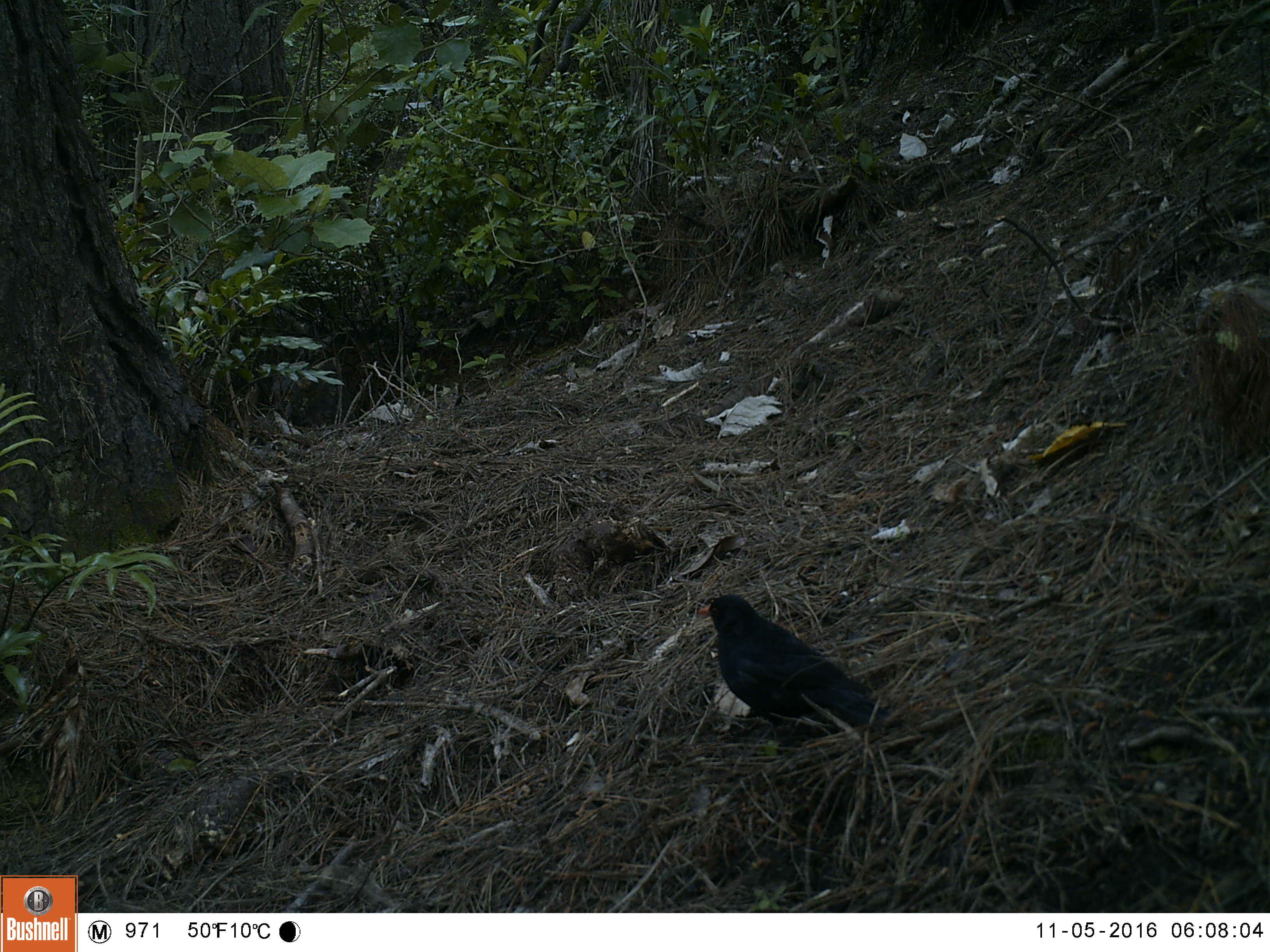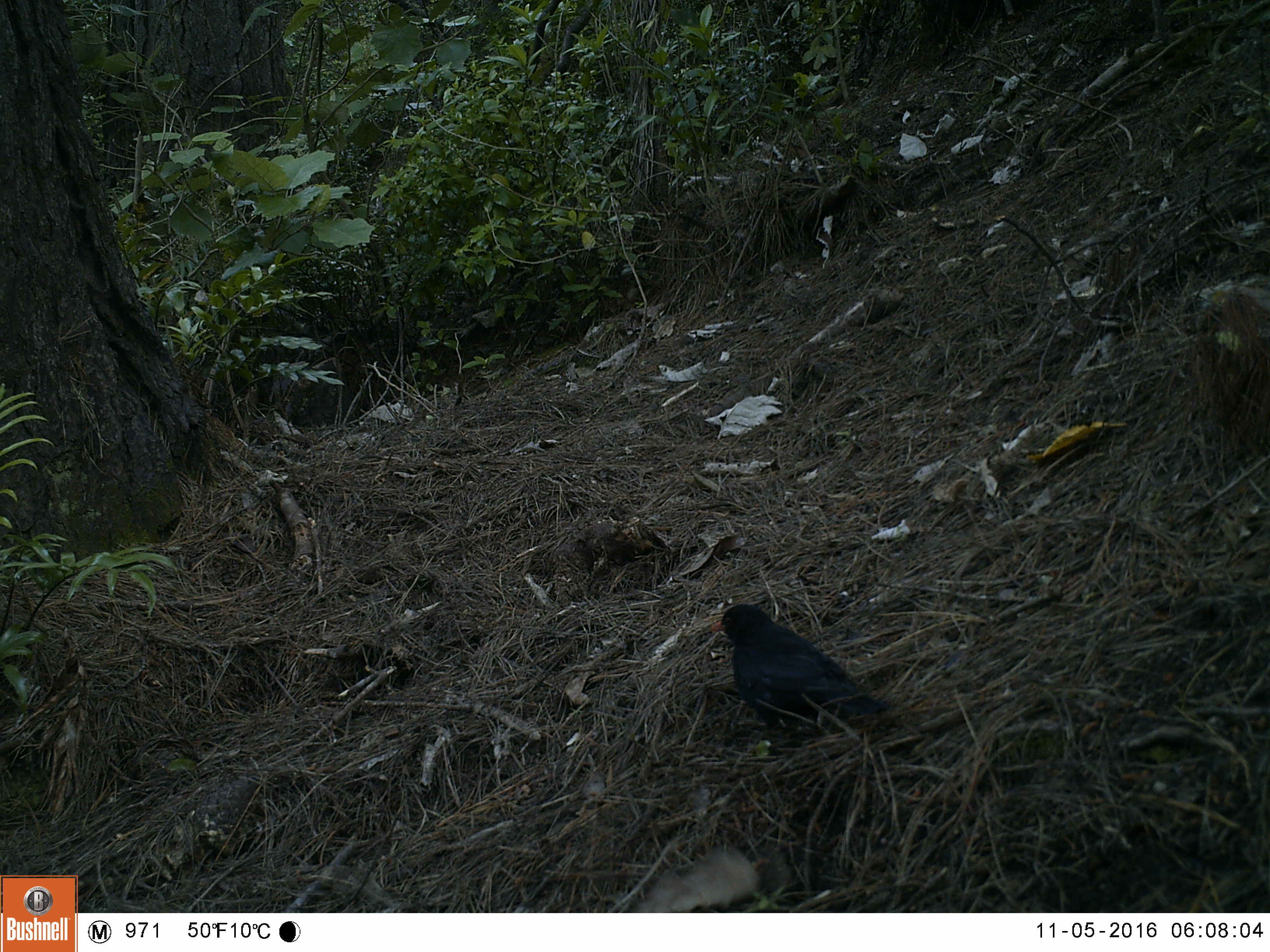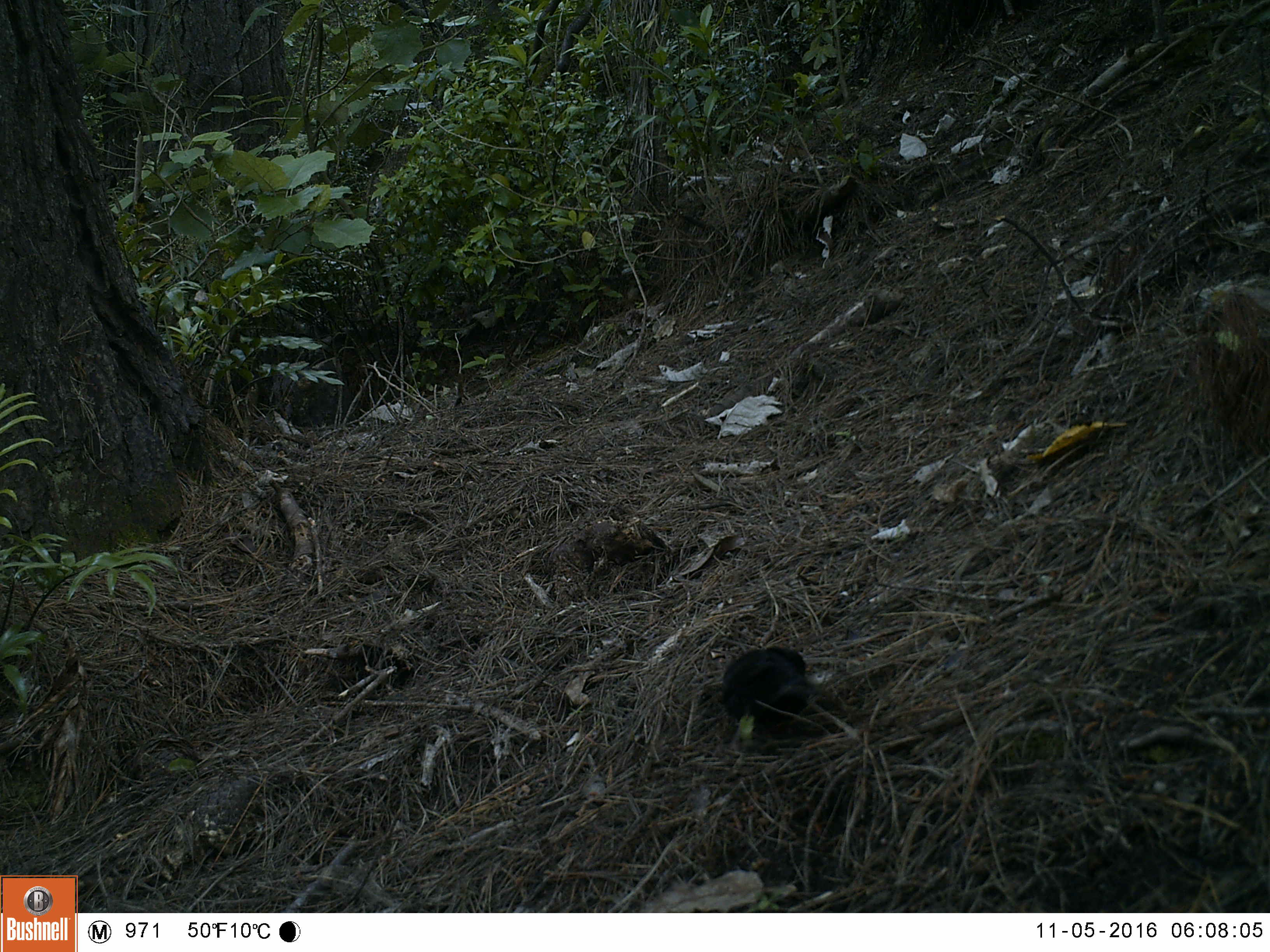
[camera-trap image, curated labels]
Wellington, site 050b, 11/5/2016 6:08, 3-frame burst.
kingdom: Animalia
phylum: Chordata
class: Aves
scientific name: Aves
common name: bird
Bird (Aves).